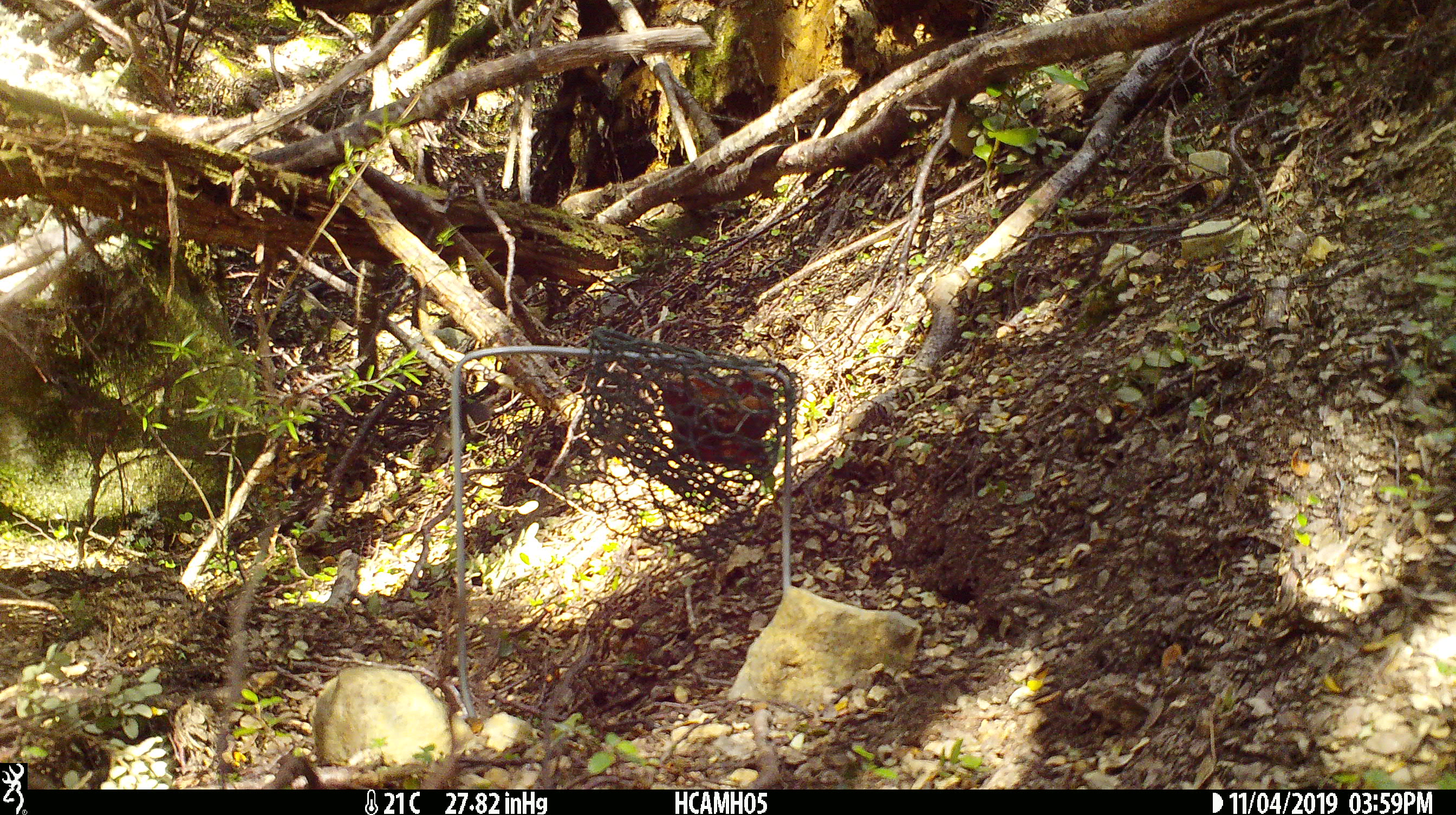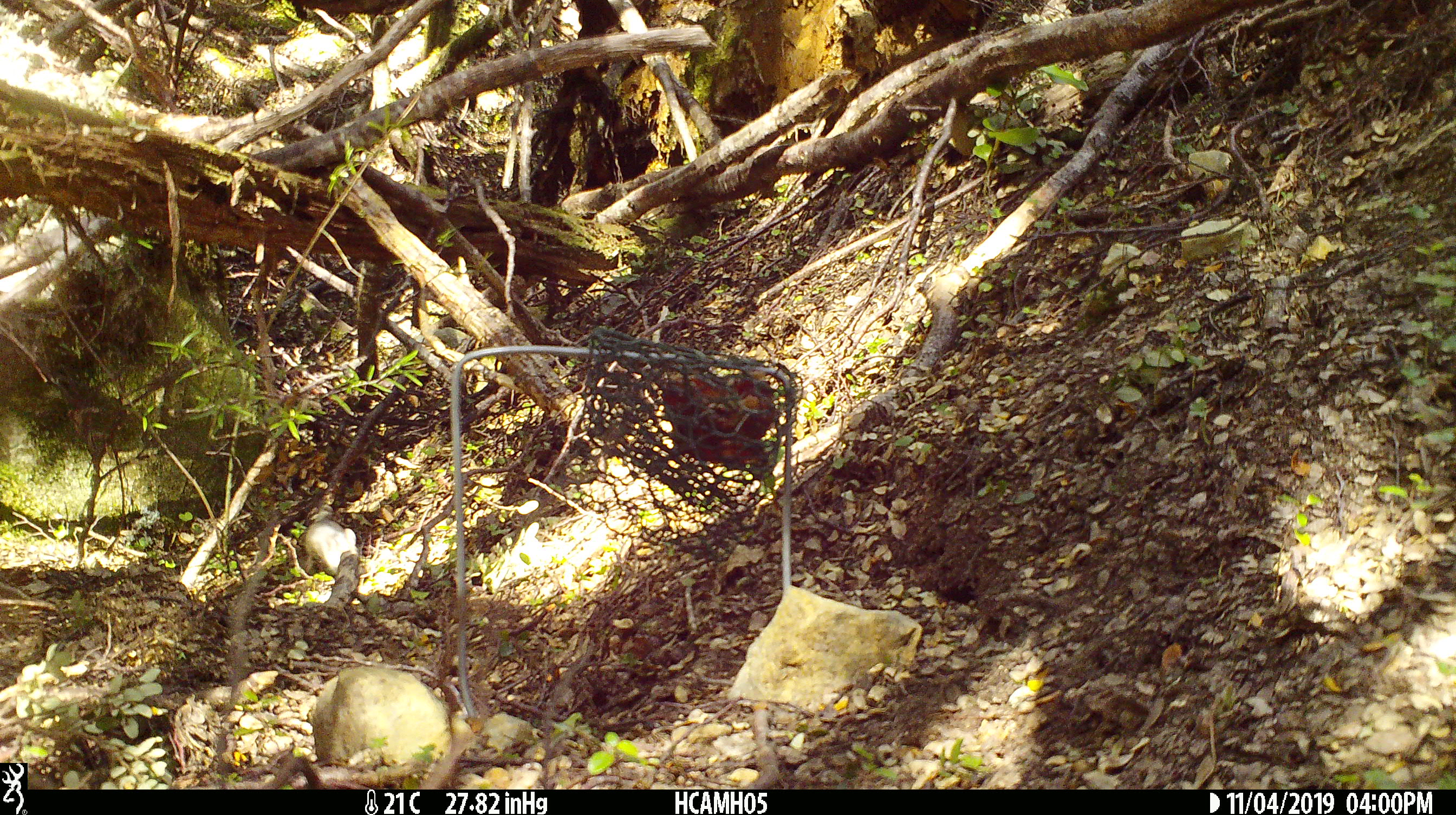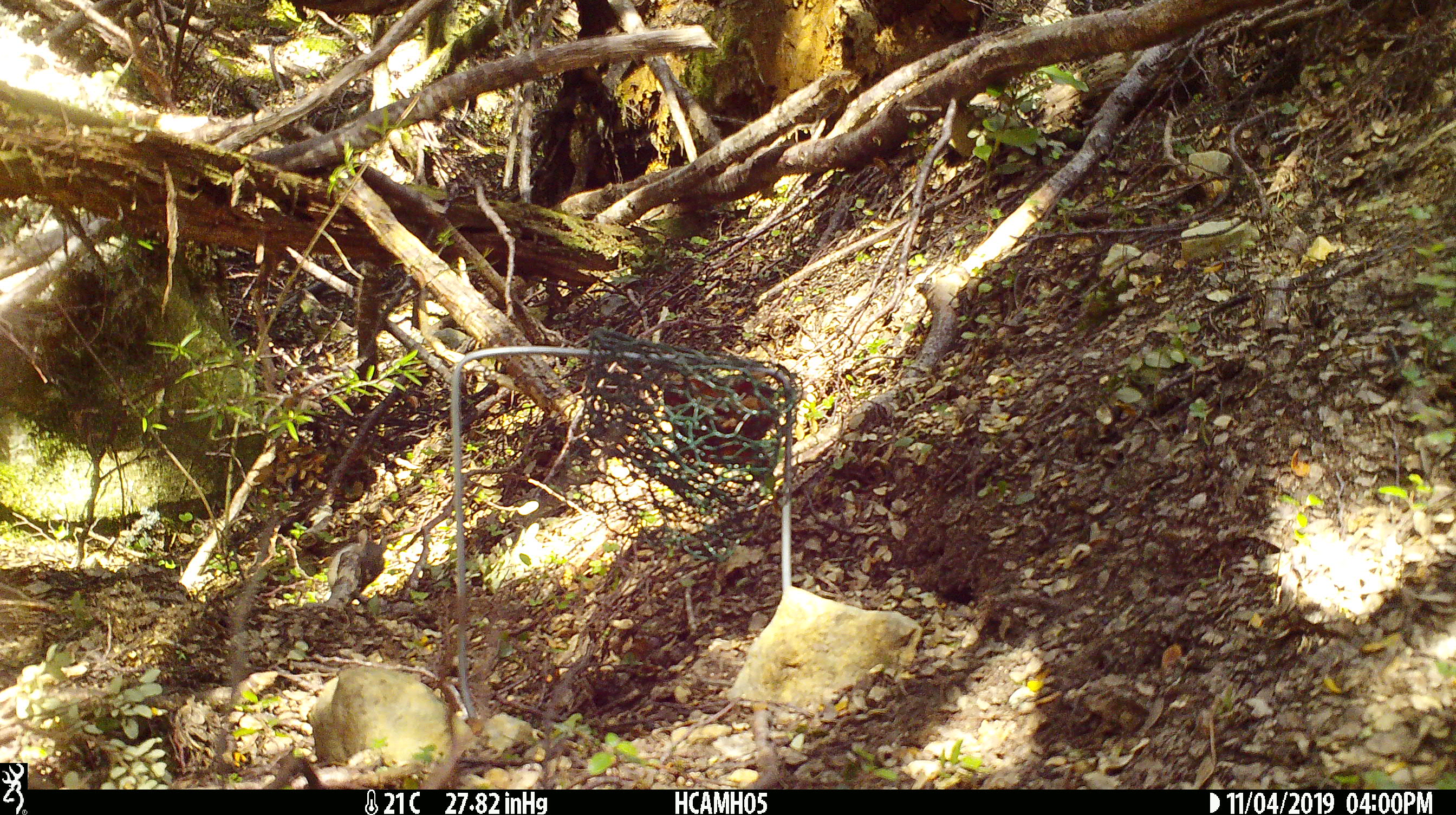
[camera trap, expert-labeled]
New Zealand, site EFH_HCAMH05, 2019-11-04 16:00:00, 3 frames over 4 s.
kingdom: Animalia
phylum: Chordata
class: Mammalia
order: Rodentia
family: Muridae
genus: Mus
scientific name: Mus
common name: mouse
Mouse (Mus).